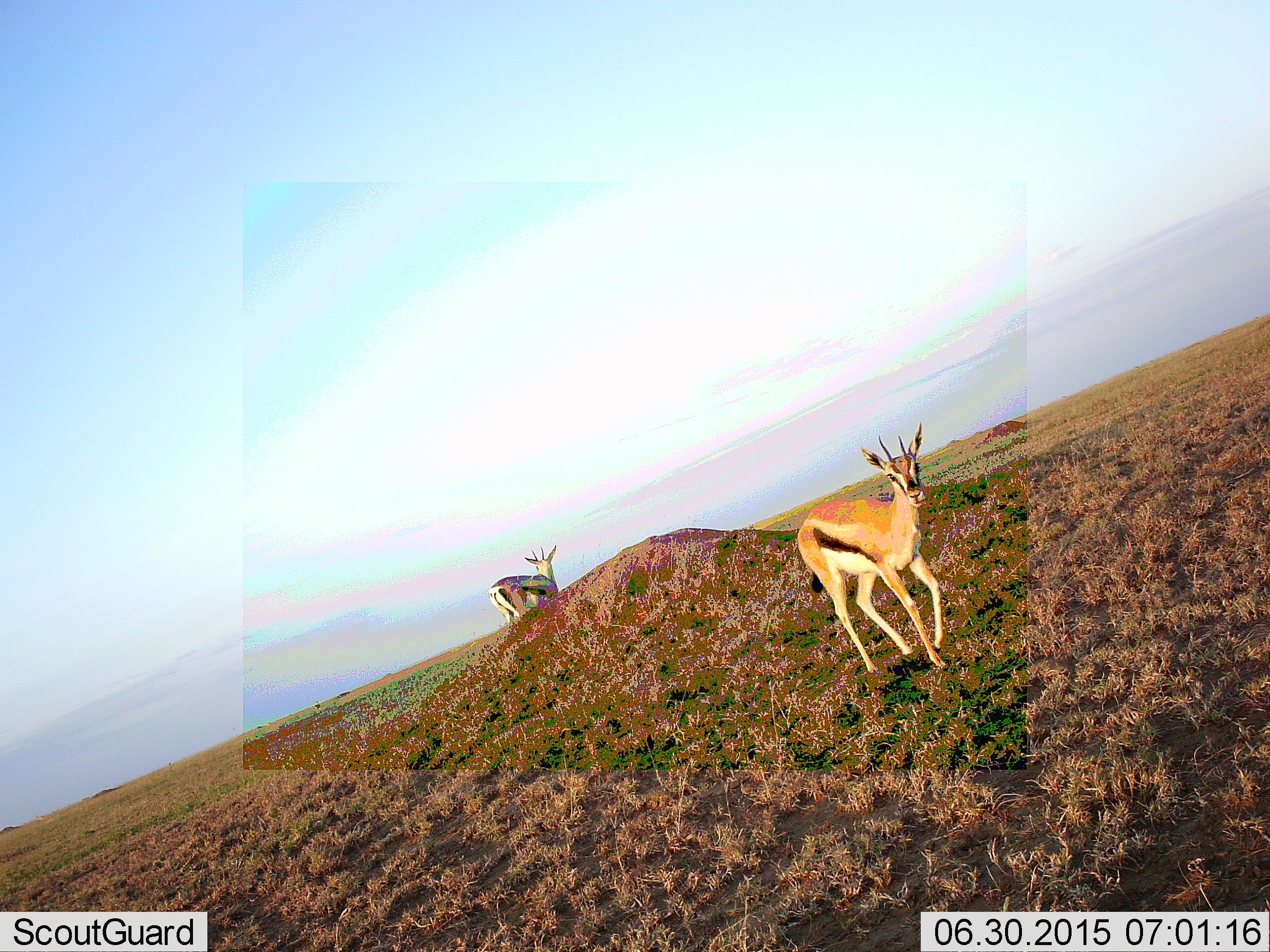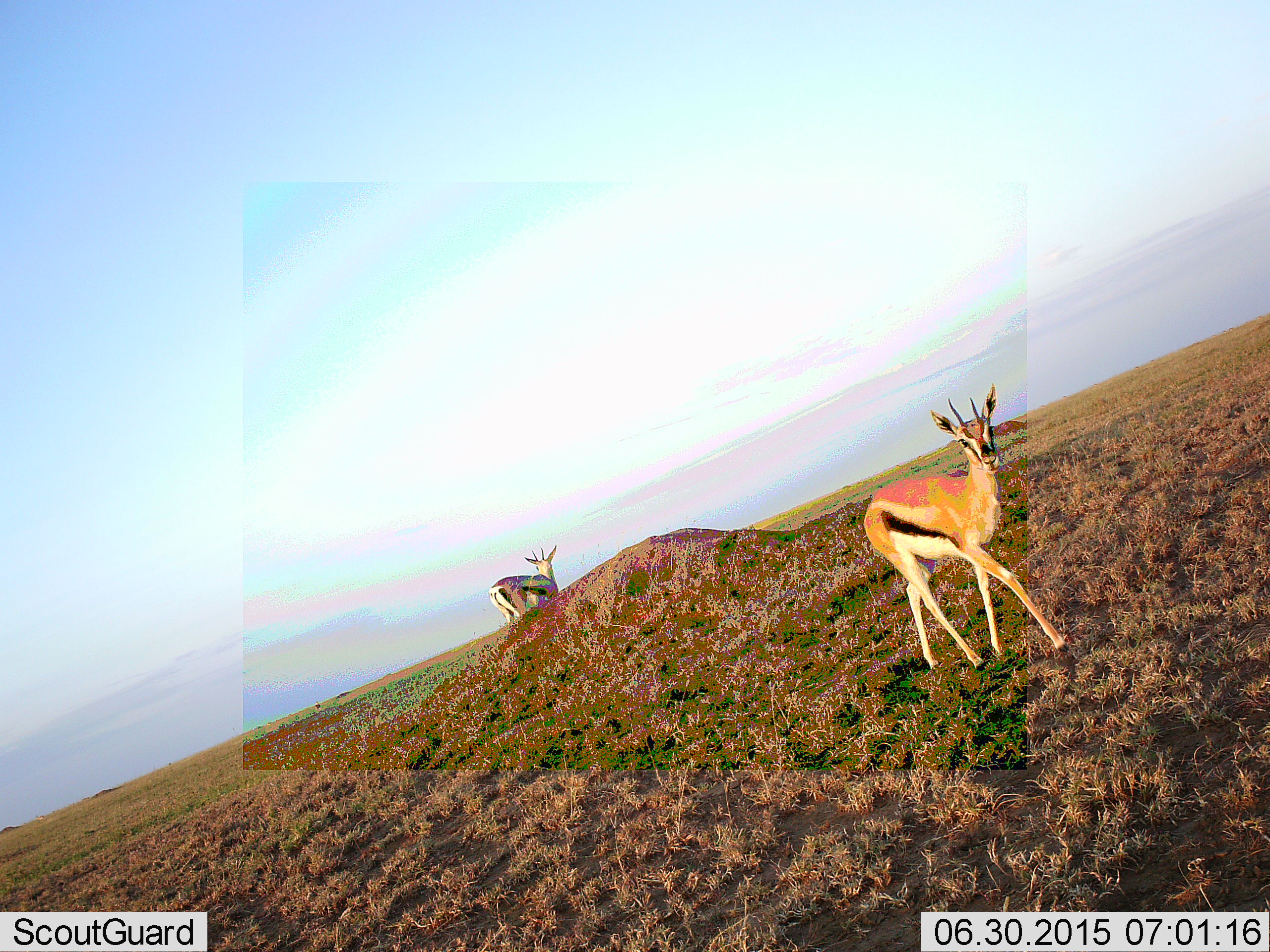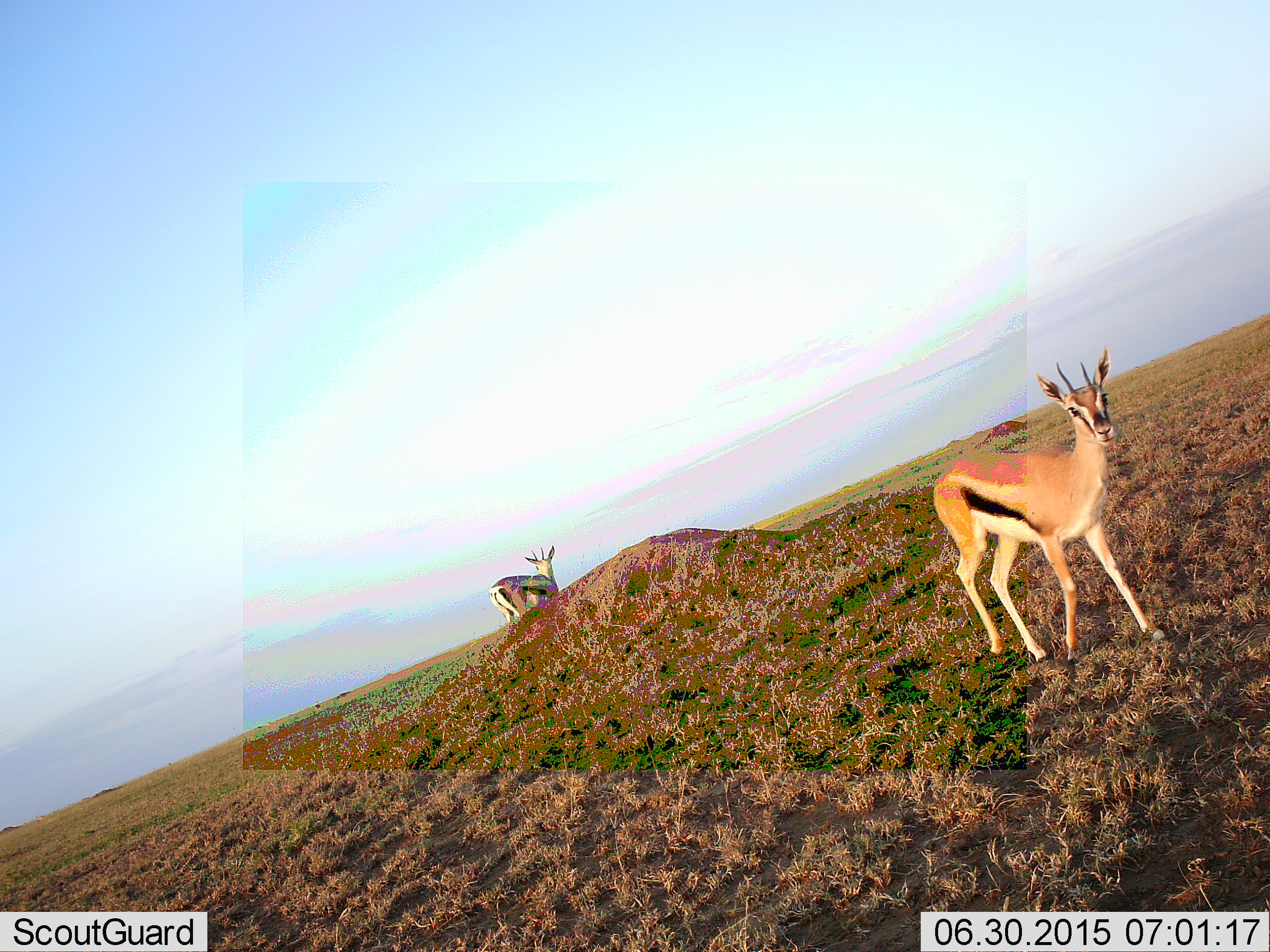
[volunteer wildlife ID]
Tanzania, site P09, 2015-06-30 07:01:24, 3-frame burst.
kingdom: Animalia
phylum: Chordata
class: Mammalia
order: Artiodactyla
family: Bovidae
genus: Eudorcas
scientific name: Eudorcas thomsonii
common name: thomson's gazelle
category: gazellethomsons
Gazellethomsons (thomson's gazelle) (Eudorcas thomsonii), count 2. Behavior (volunteer vote fractions): standing 73%, resting 0%, moving 91%, interacting 0%. Young present (vote fraction): 0%. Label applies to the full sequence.